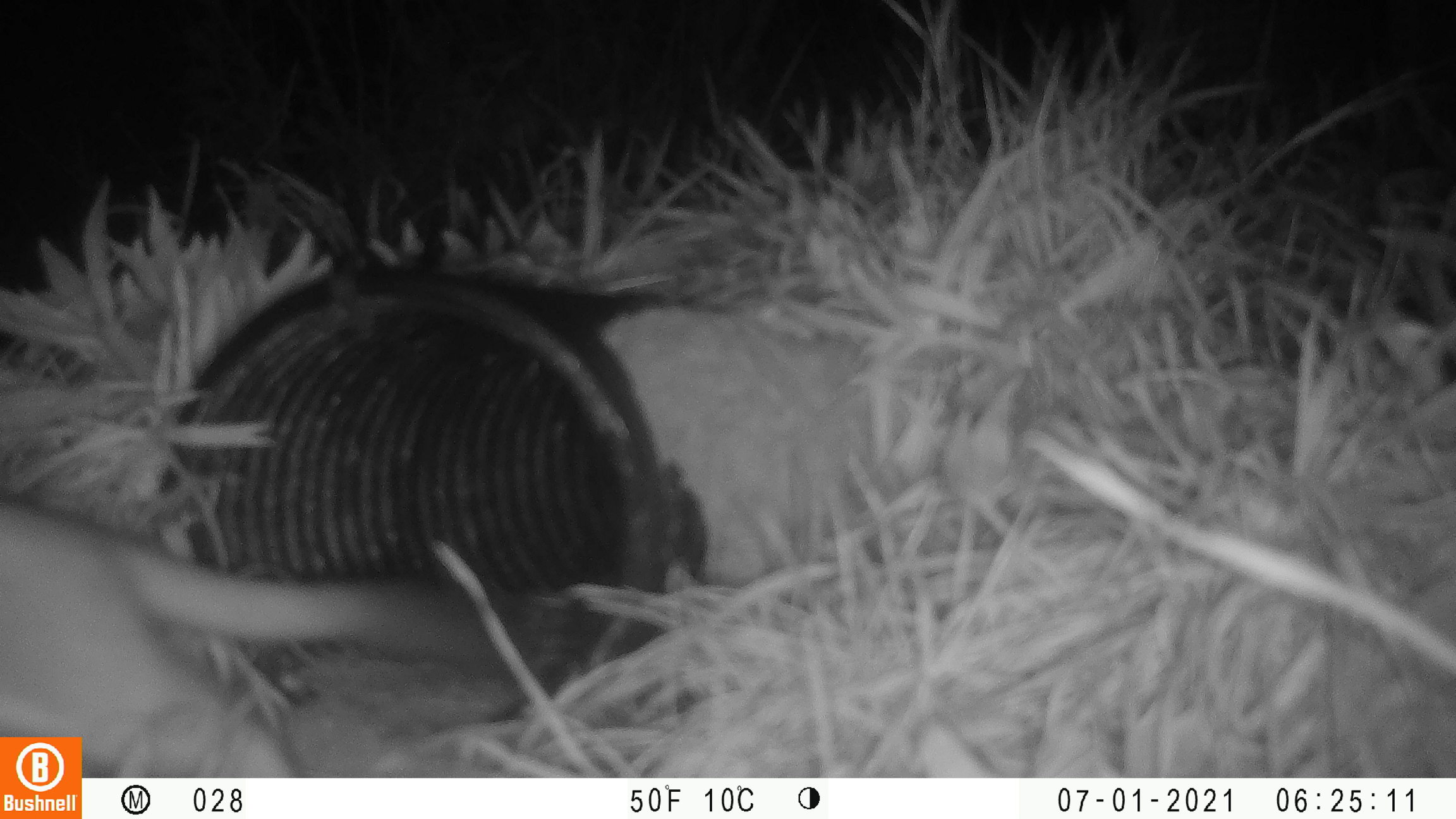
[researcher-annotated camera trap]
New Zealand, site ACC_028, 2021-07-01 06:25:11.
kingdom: Animalia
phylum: Chordata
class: Mammalia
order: Carnivora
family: Mustelidae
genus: Mustela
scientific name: Mustela erminea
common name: stoat